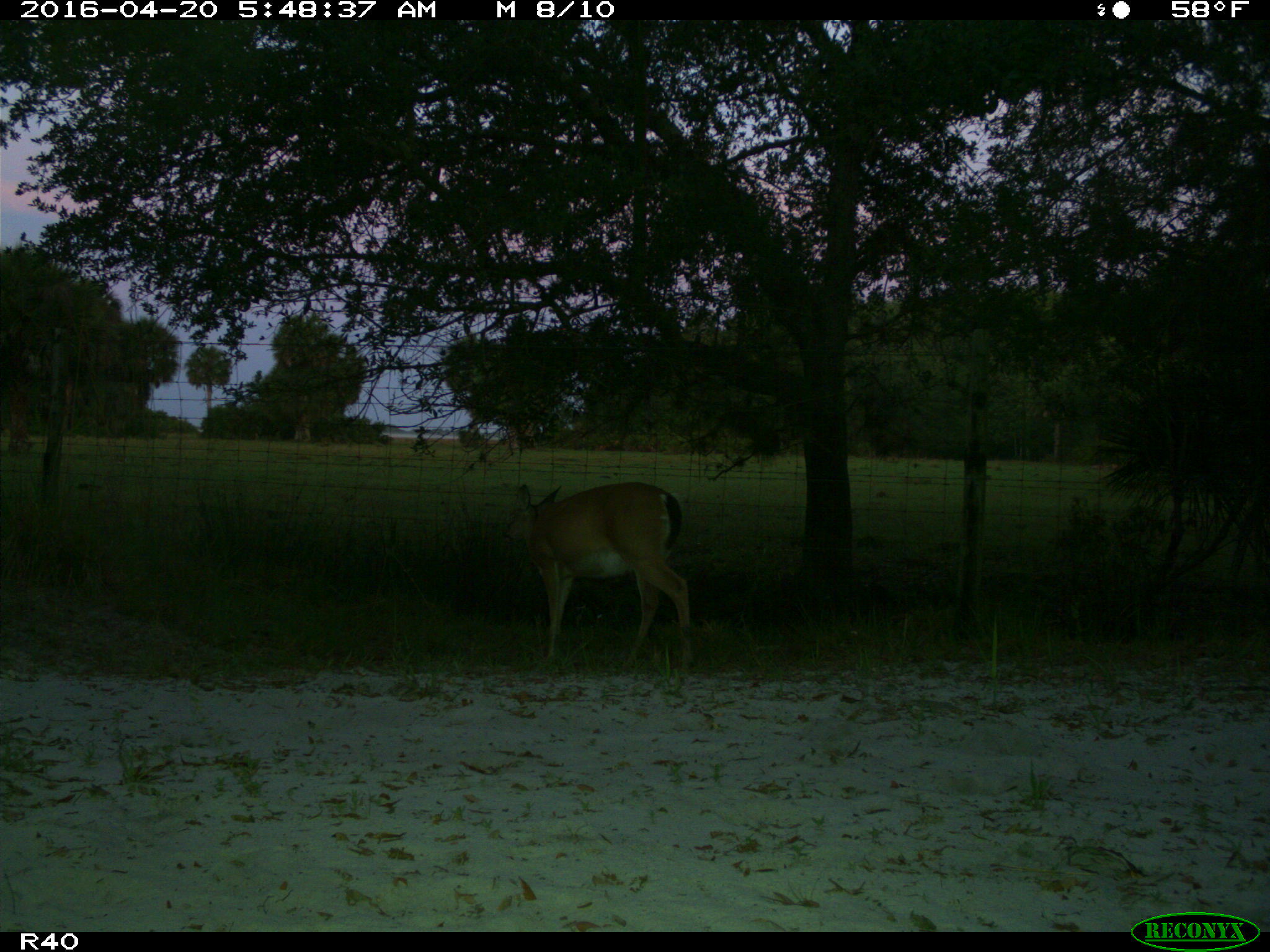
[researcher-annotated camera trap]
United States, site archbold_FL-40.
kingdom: Animalia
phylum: Chordata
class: Mammalia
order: Artiodactyla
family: Cervidae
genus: Odocoileus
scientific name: Odocoileus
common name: deer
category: unidentified deer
Unidentified deer (deer) (Odocoileus).